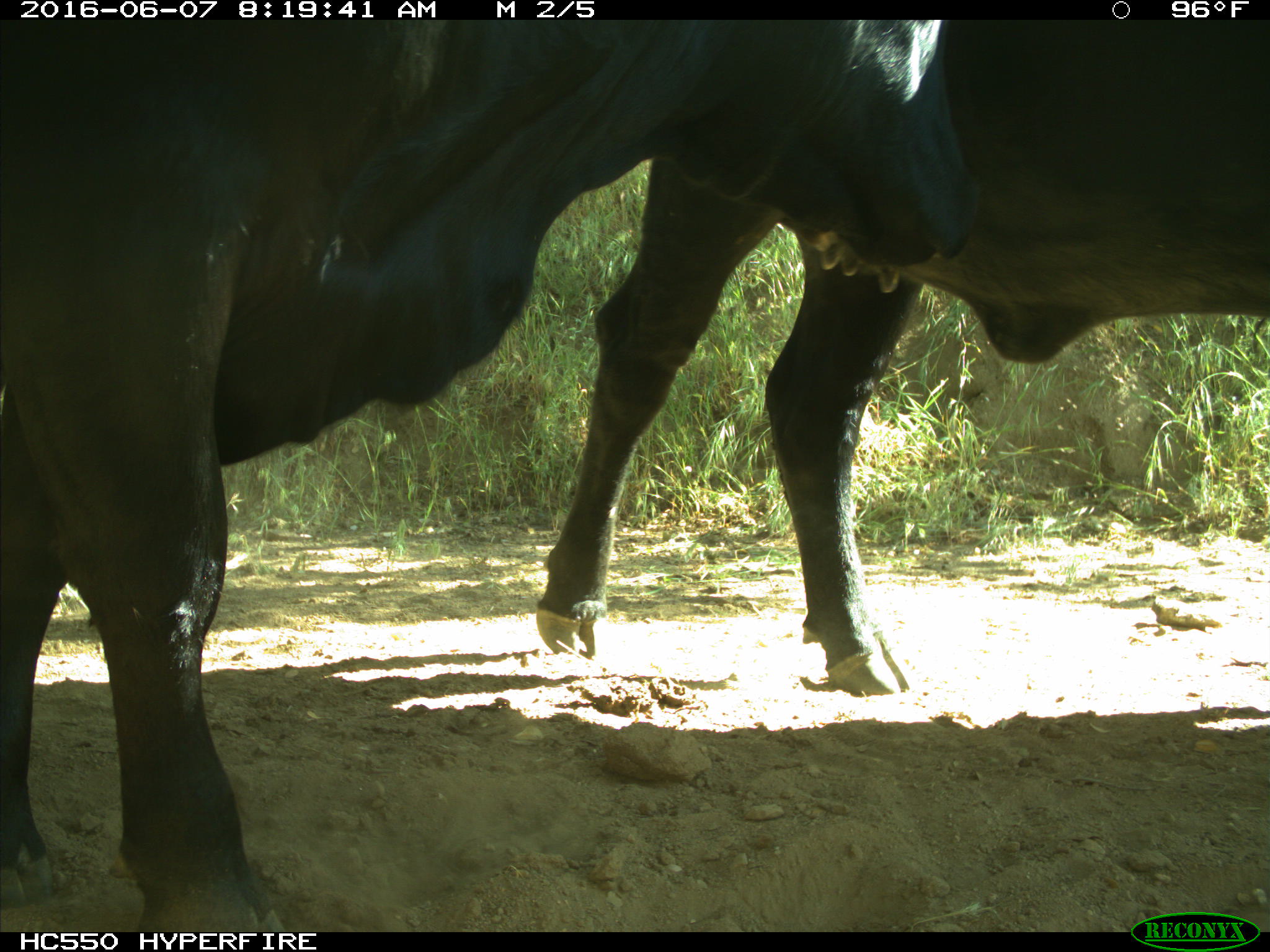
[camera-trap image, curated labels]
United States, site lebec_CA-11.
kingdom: Animalia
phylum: Chordata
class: Mammalia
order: Artiodactyla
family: Bovidae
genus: Bos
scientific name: Bos taurus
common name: domestic cow